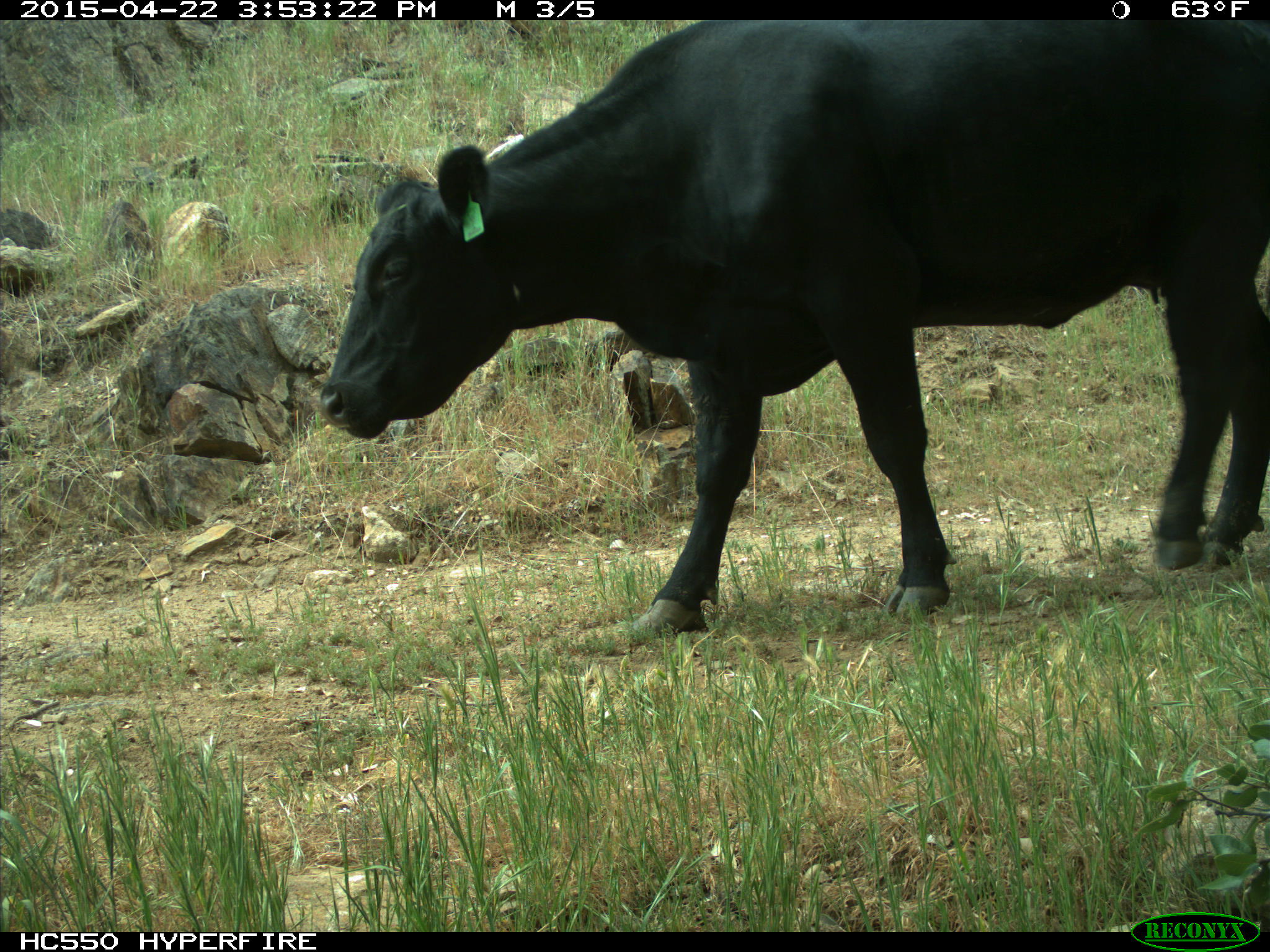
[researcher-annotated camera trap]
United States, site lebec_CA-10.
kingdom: Animalia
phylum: Chordata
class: Mammalia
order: Artiodactyla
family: Bovidae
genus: Bos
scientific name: Bos taurus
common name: domestic cow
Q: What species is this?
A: Bos taurus (domestic cow).